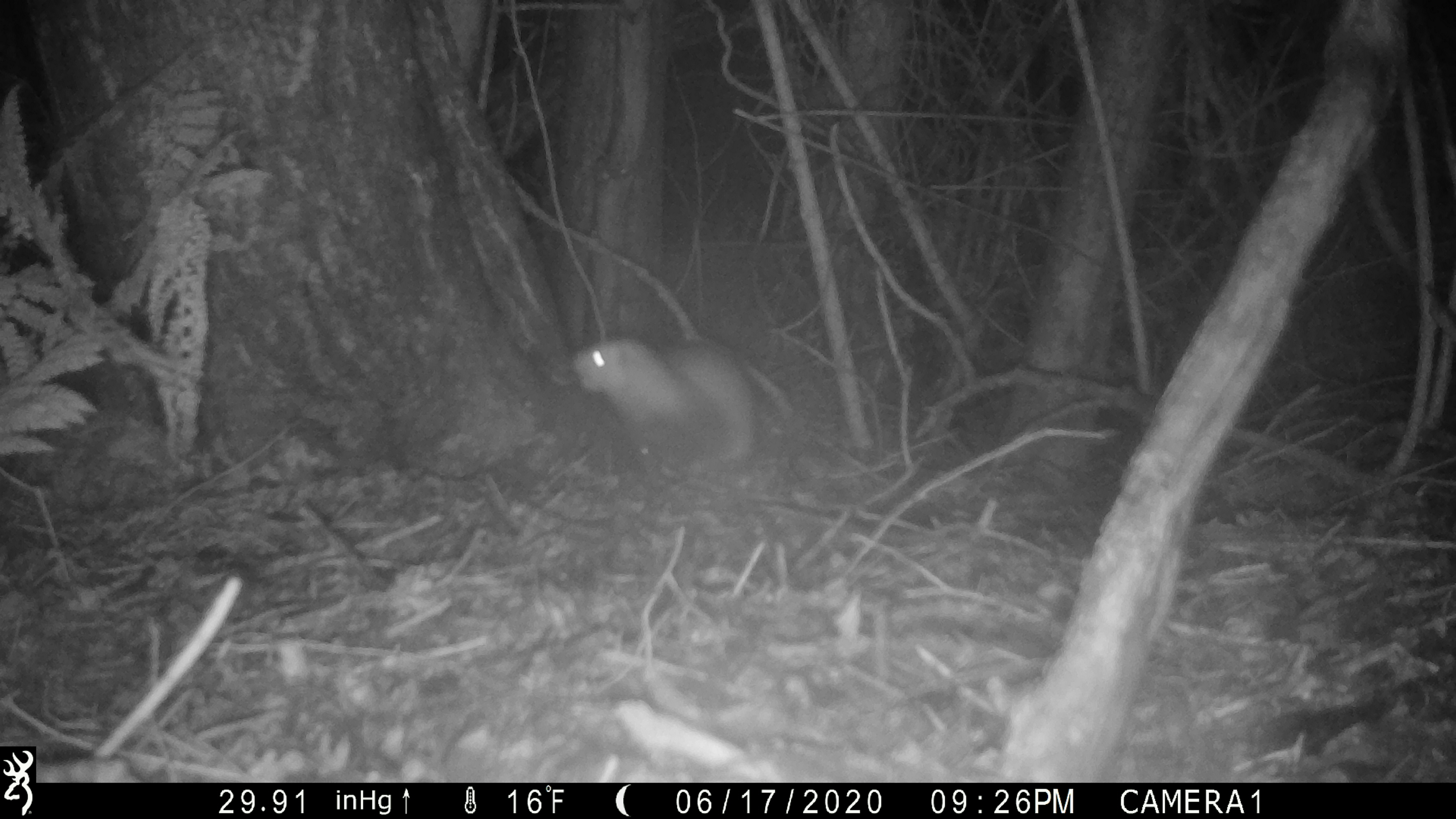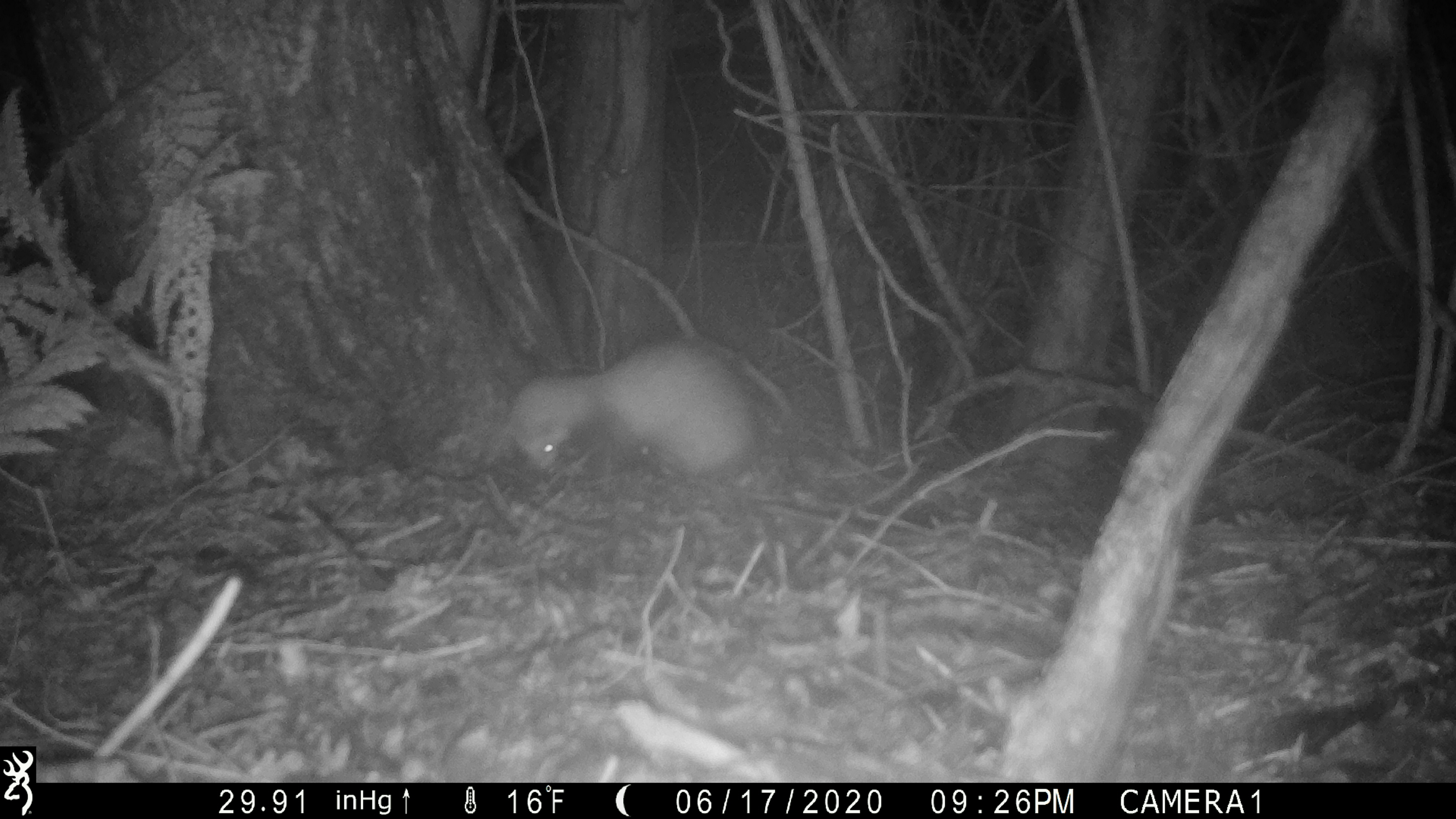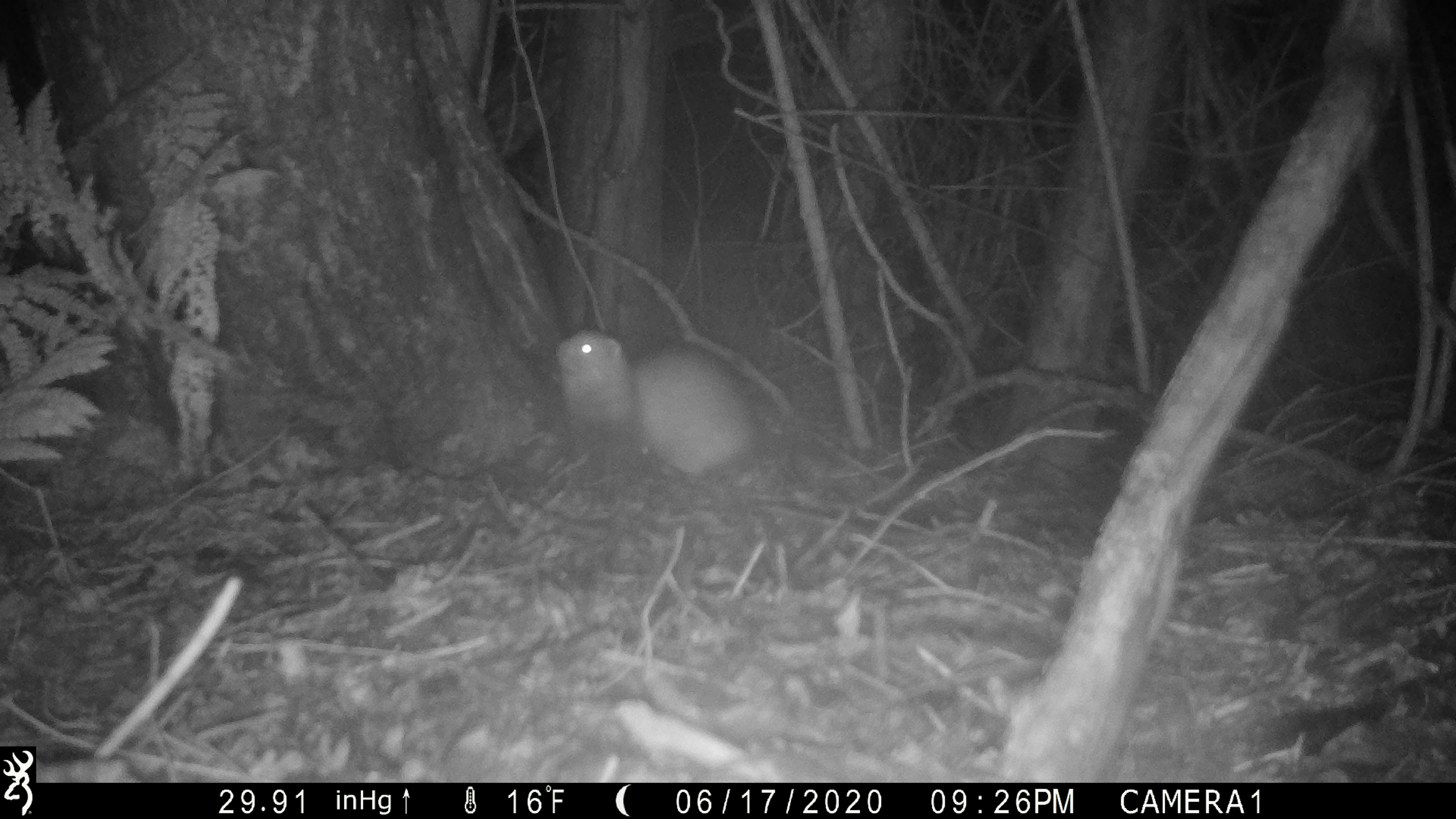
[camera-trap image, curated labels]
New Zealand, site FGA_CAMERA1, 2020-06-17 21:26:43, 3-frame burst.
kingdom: Animalia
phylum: Chordata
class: Mammalia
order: Carnivora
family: Mustelidae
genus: Mustela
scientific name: Mustela furo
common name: ferret